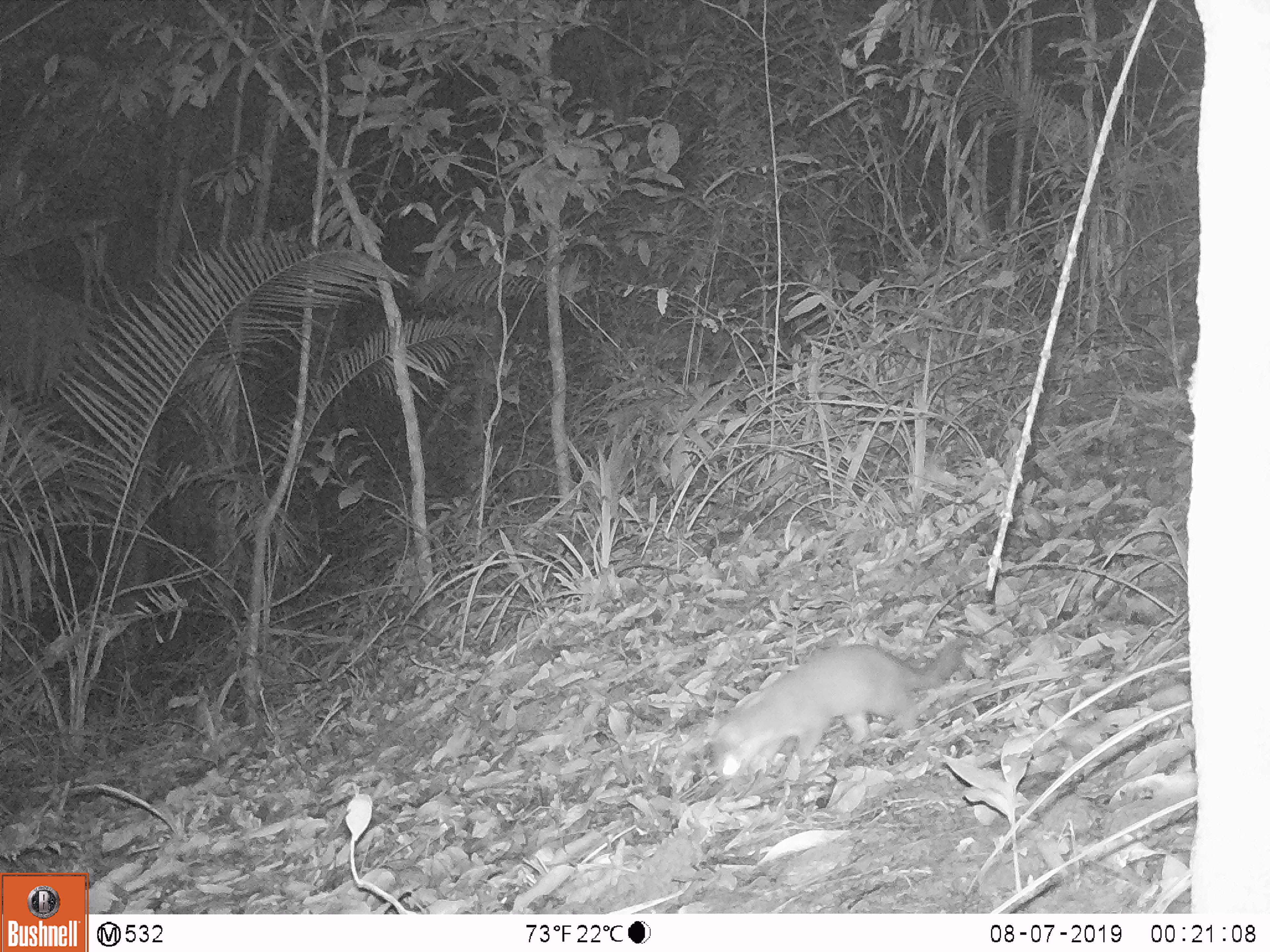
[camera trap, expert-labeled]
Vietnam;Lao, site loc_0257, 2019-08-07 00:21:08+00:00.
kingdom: Animalia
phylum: Chordata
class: Mammalia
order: Carnivora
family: Mustelidae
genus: Melogale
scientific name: Melogale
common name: ferret badger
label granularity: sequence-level